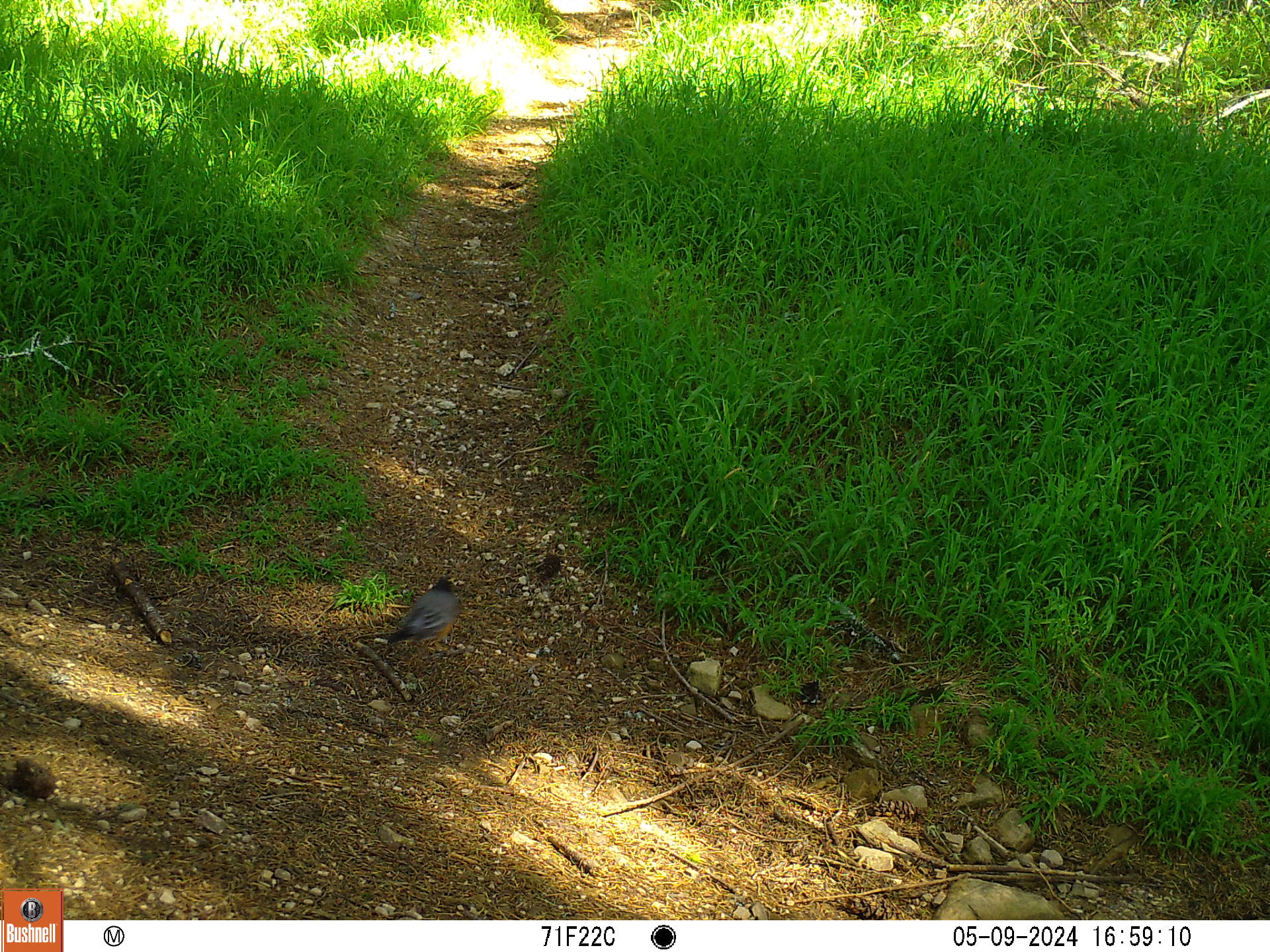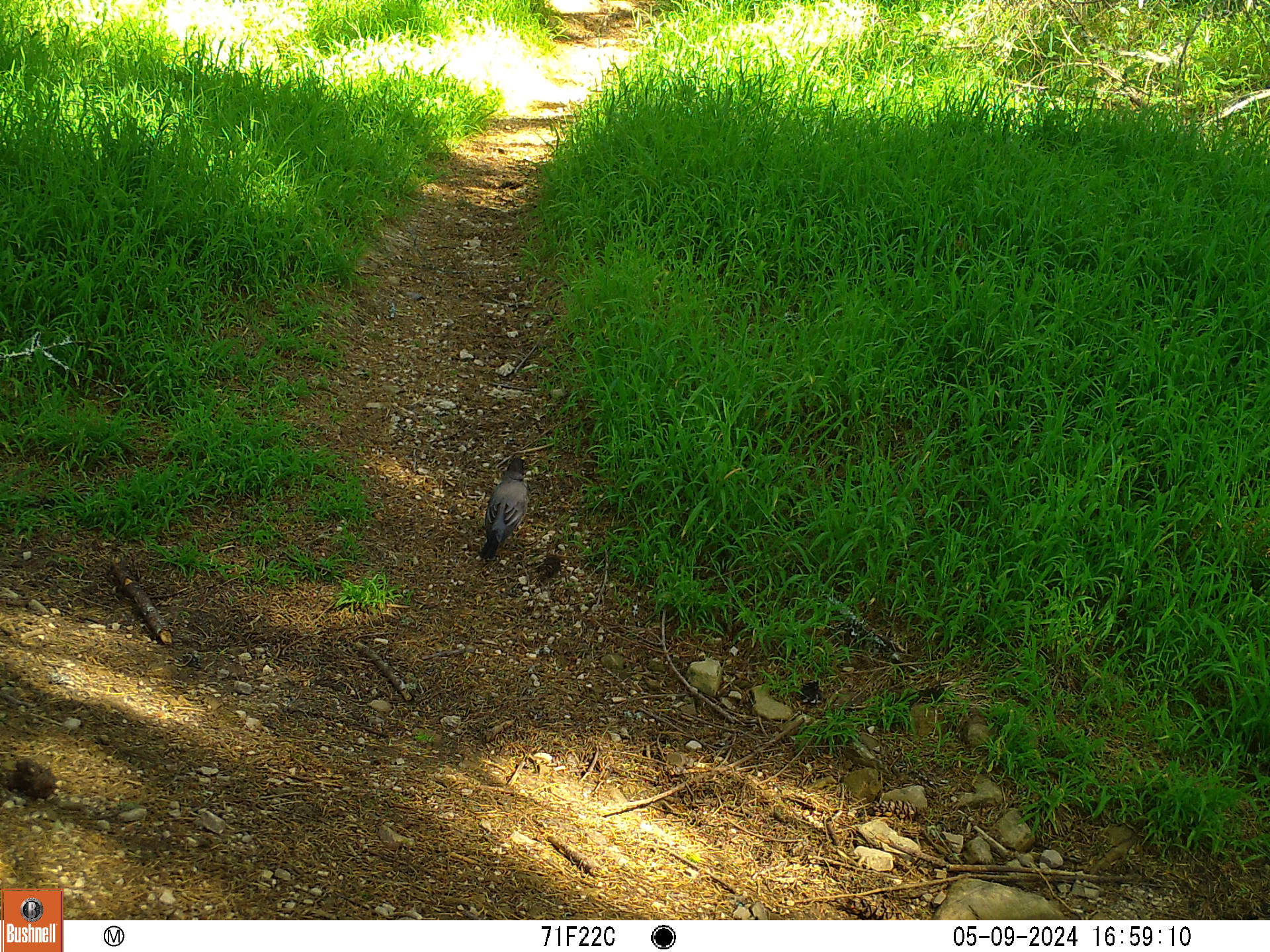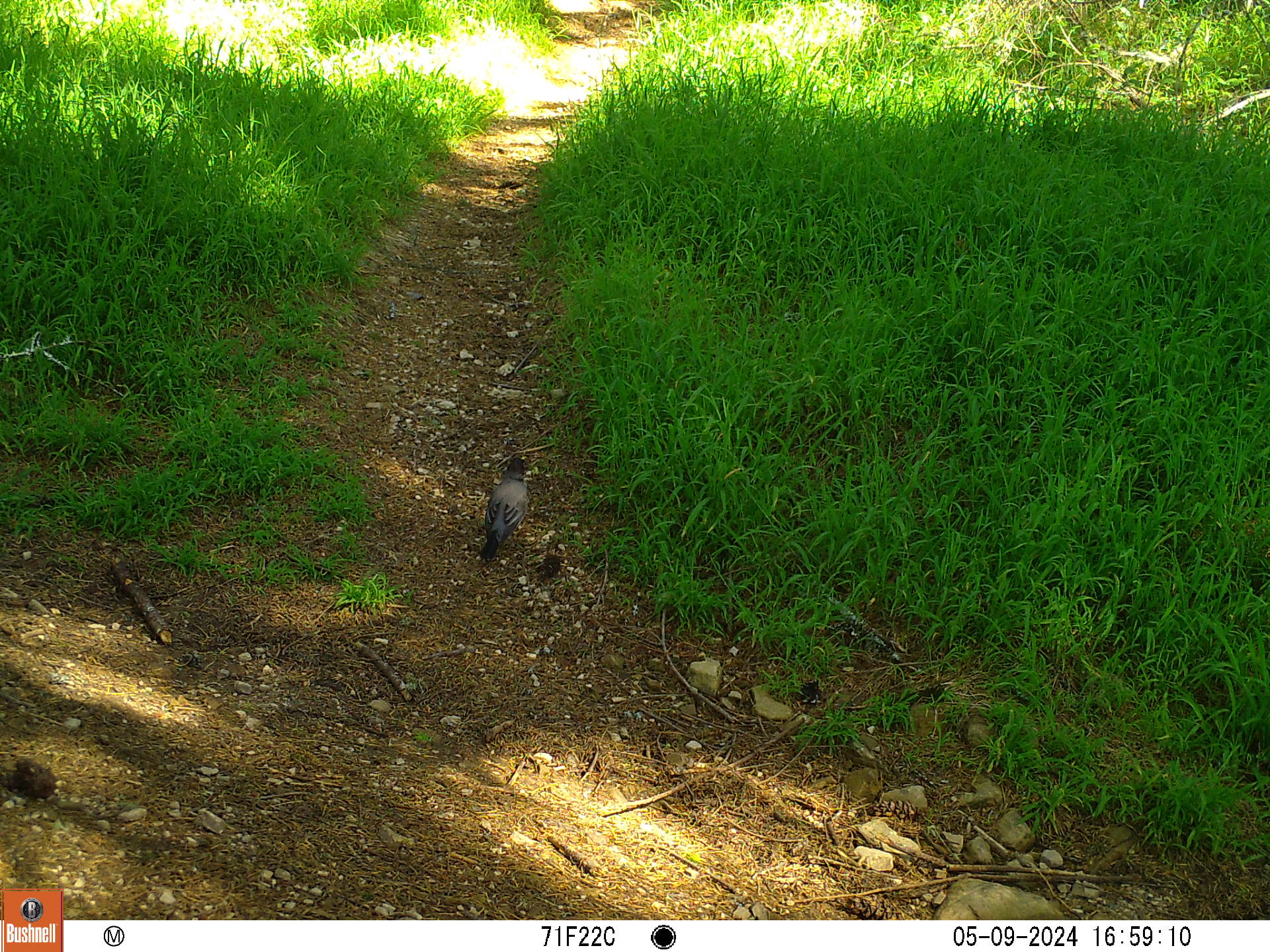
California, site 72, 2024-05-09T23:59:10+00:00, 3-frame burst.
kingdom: Animalia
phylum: Chordata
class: Aves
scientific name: Aves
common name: bird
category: unknown bird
Unknown bird (bird) (Aves).